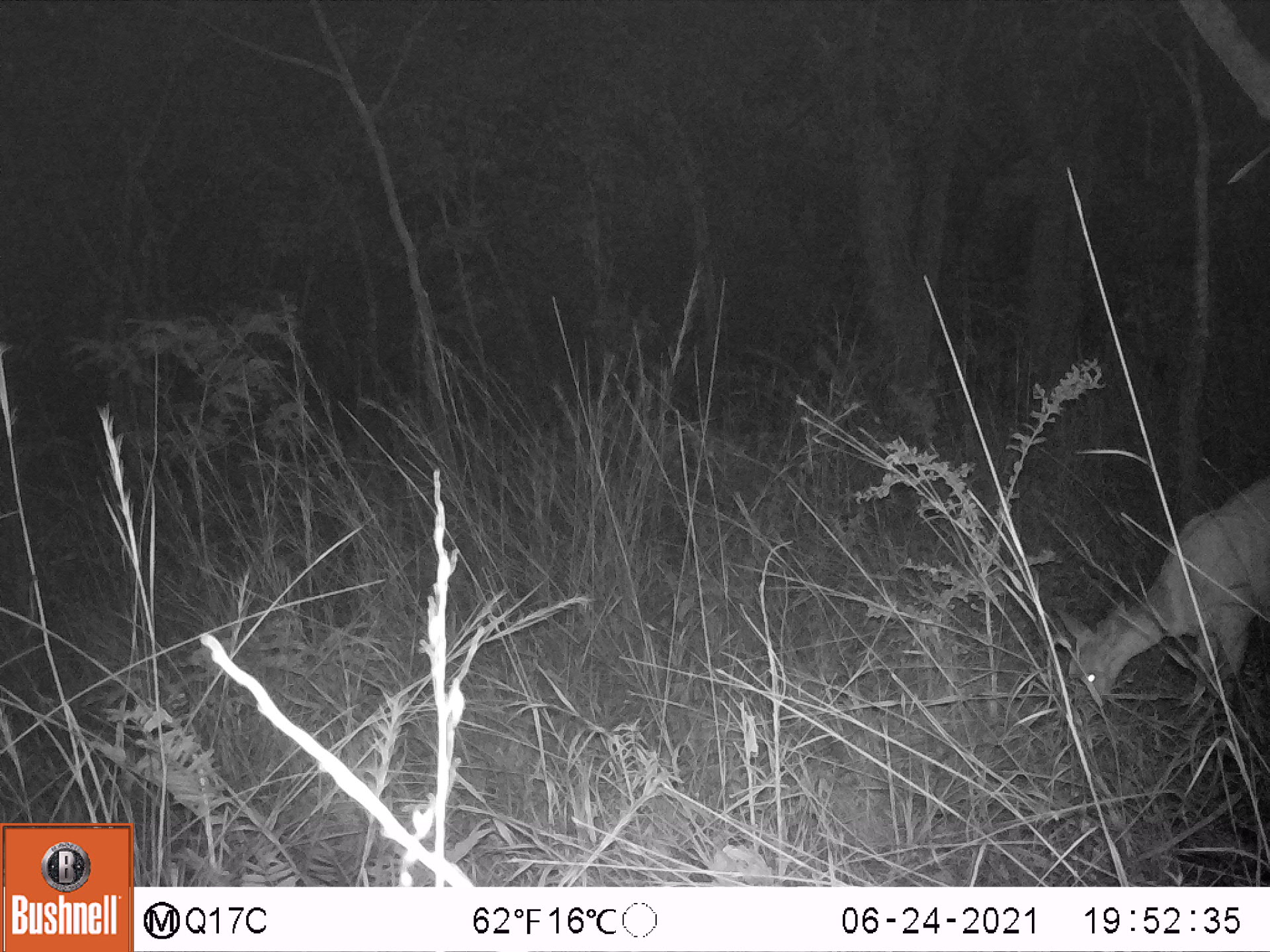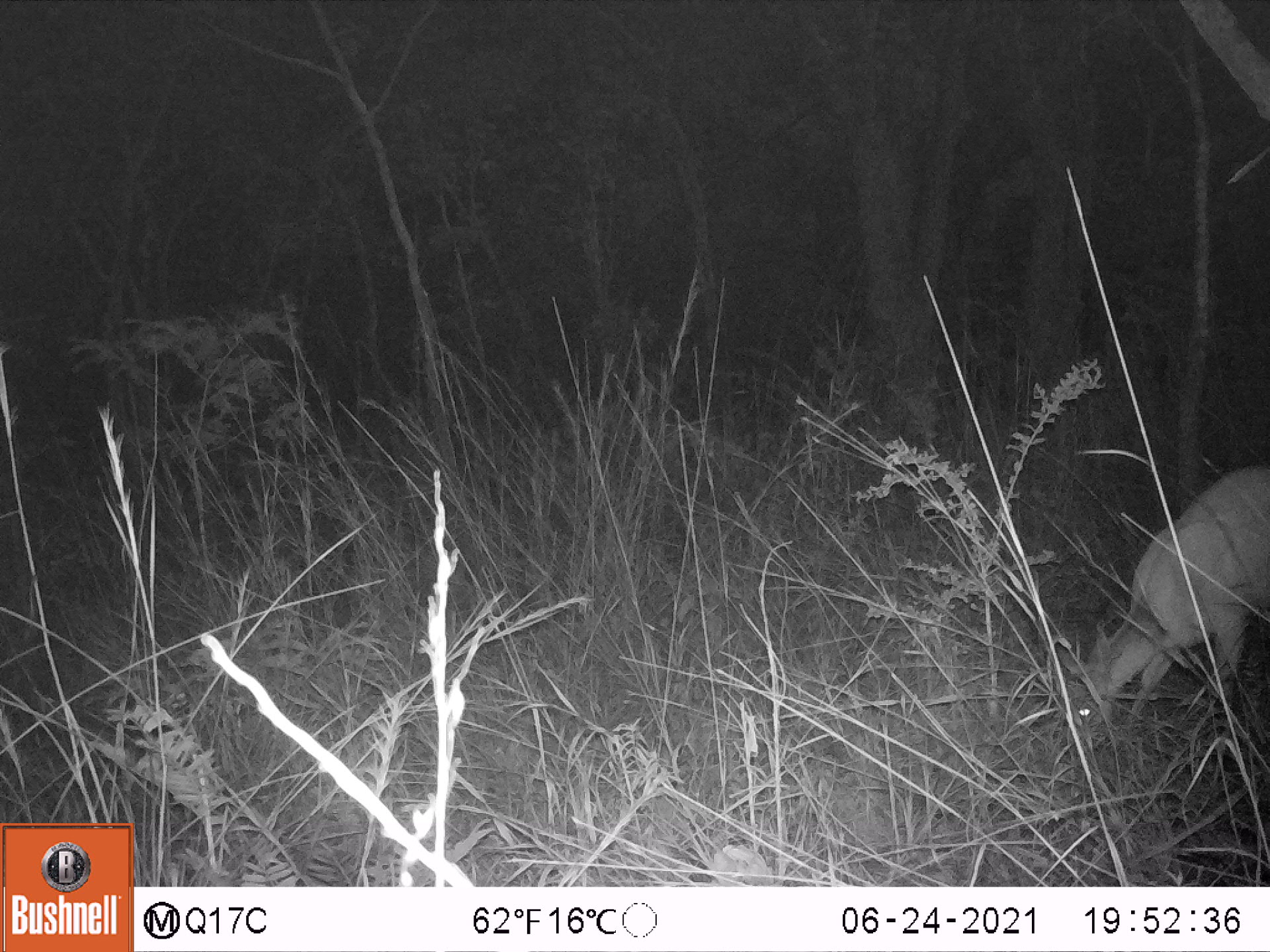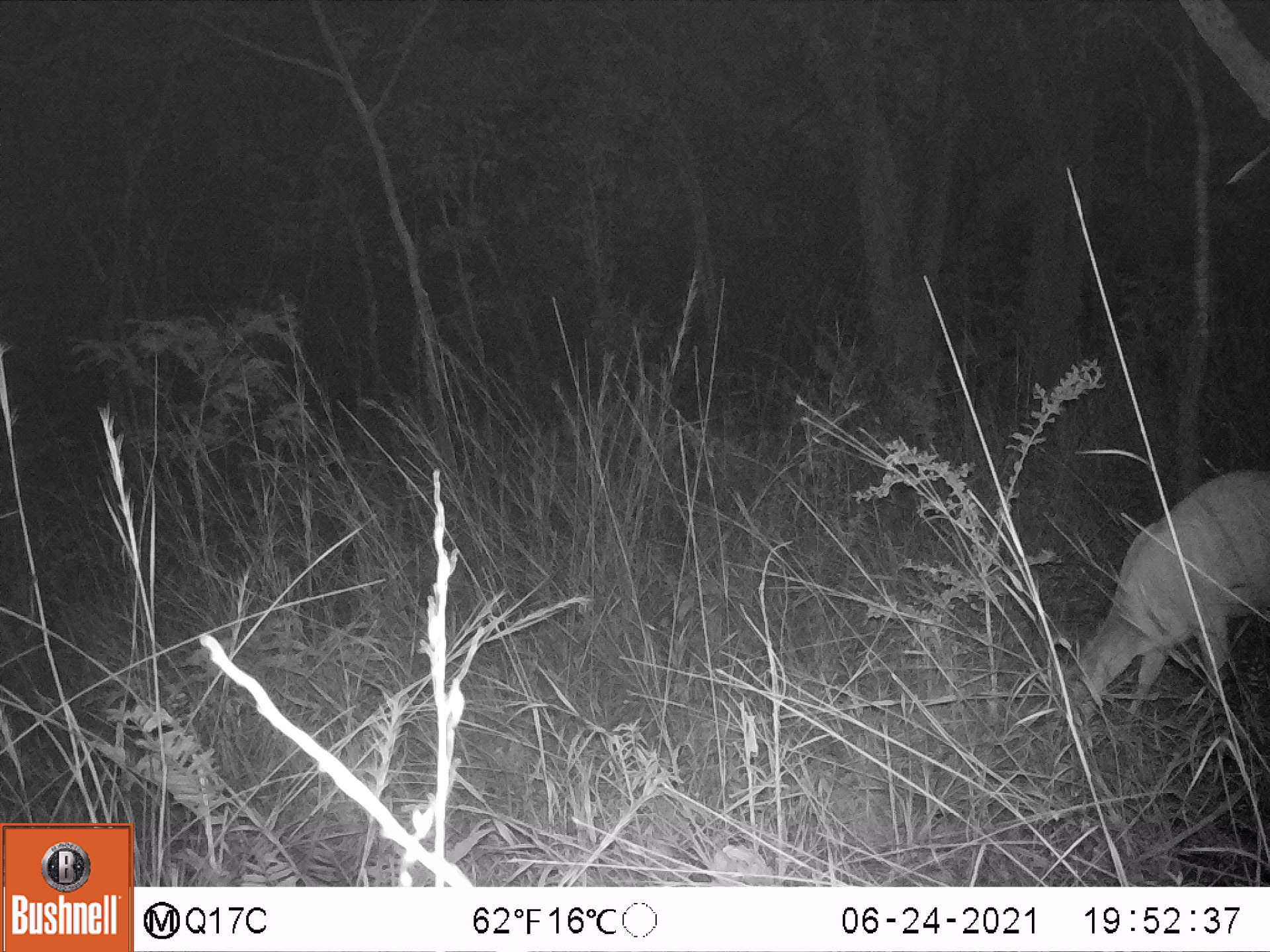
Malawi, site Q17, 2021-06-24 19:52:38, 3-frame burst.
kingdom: Animalia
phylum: Chordata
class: Mammalia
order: Artiodactyla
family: Bovidae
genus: Tragelaphus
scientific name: Tragelaphus sylvaticus sylvaticus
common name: cape bushbuck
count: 1